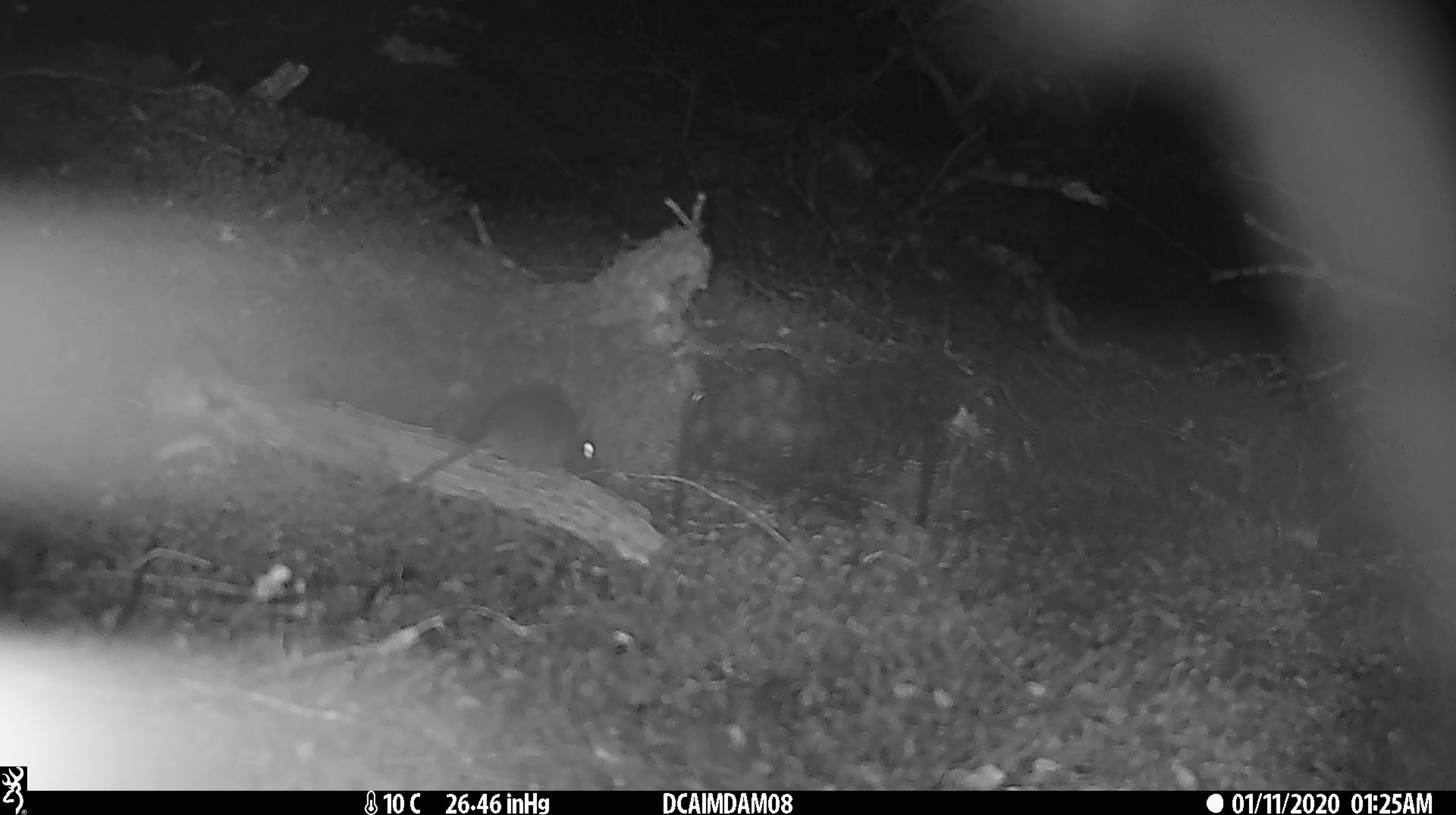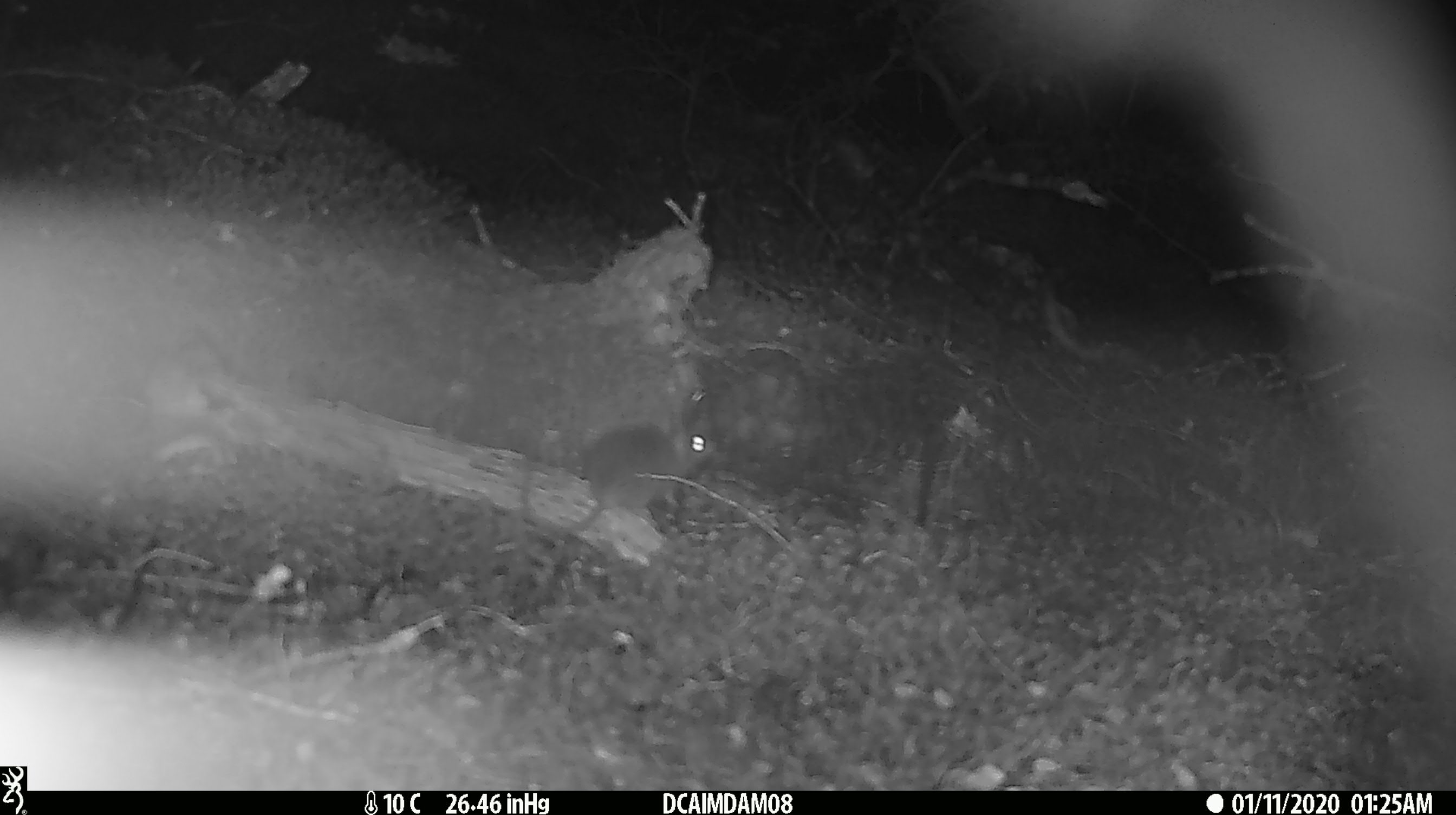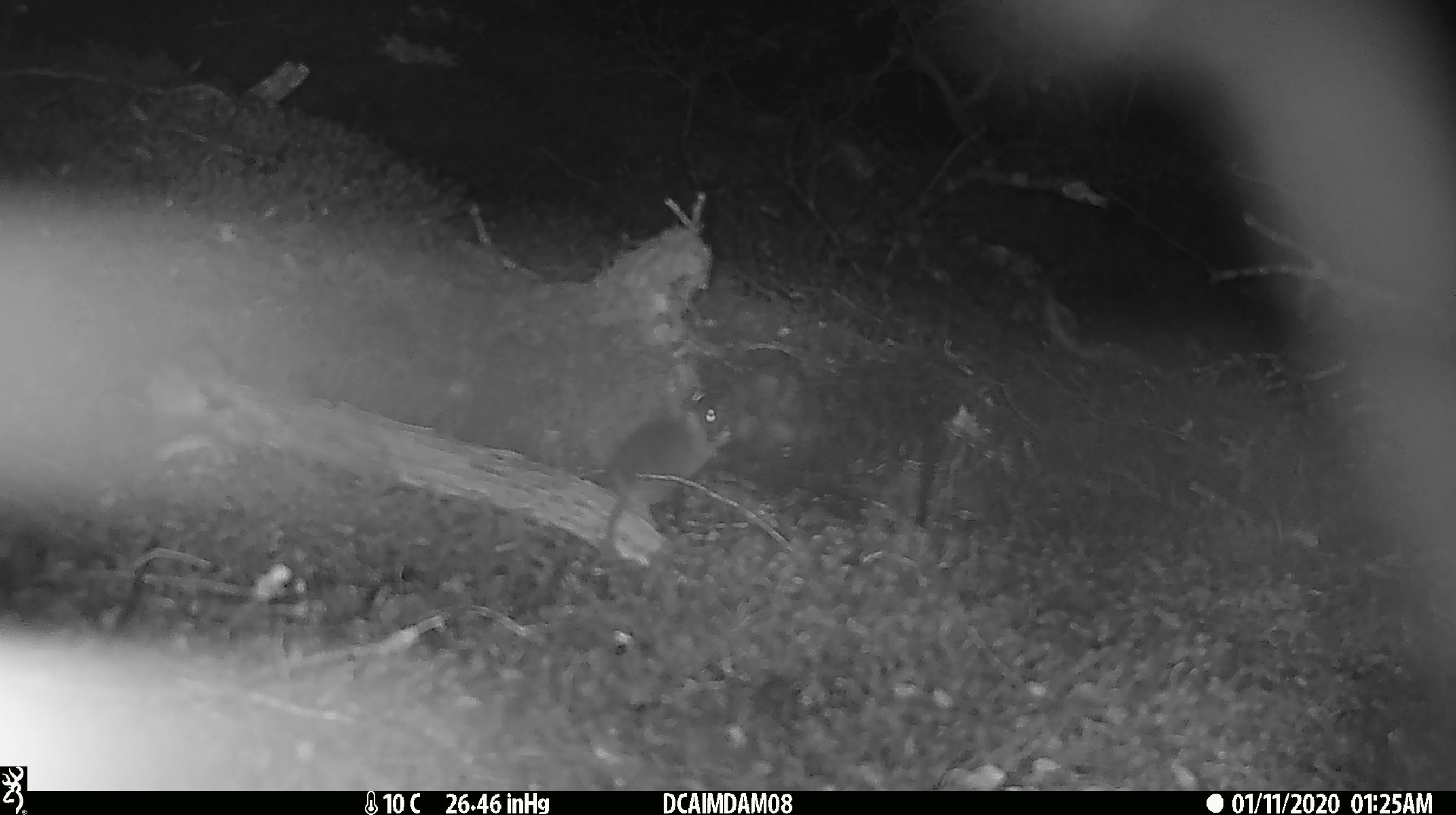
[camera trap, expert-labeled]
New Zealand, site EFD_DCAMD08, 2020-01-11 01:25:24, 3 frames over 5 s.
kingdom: Animalia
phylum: Chordata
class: Mammalia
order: Rodentia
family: Muridae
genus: Mus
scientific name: Mus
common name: mouse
Mouse (Mus).